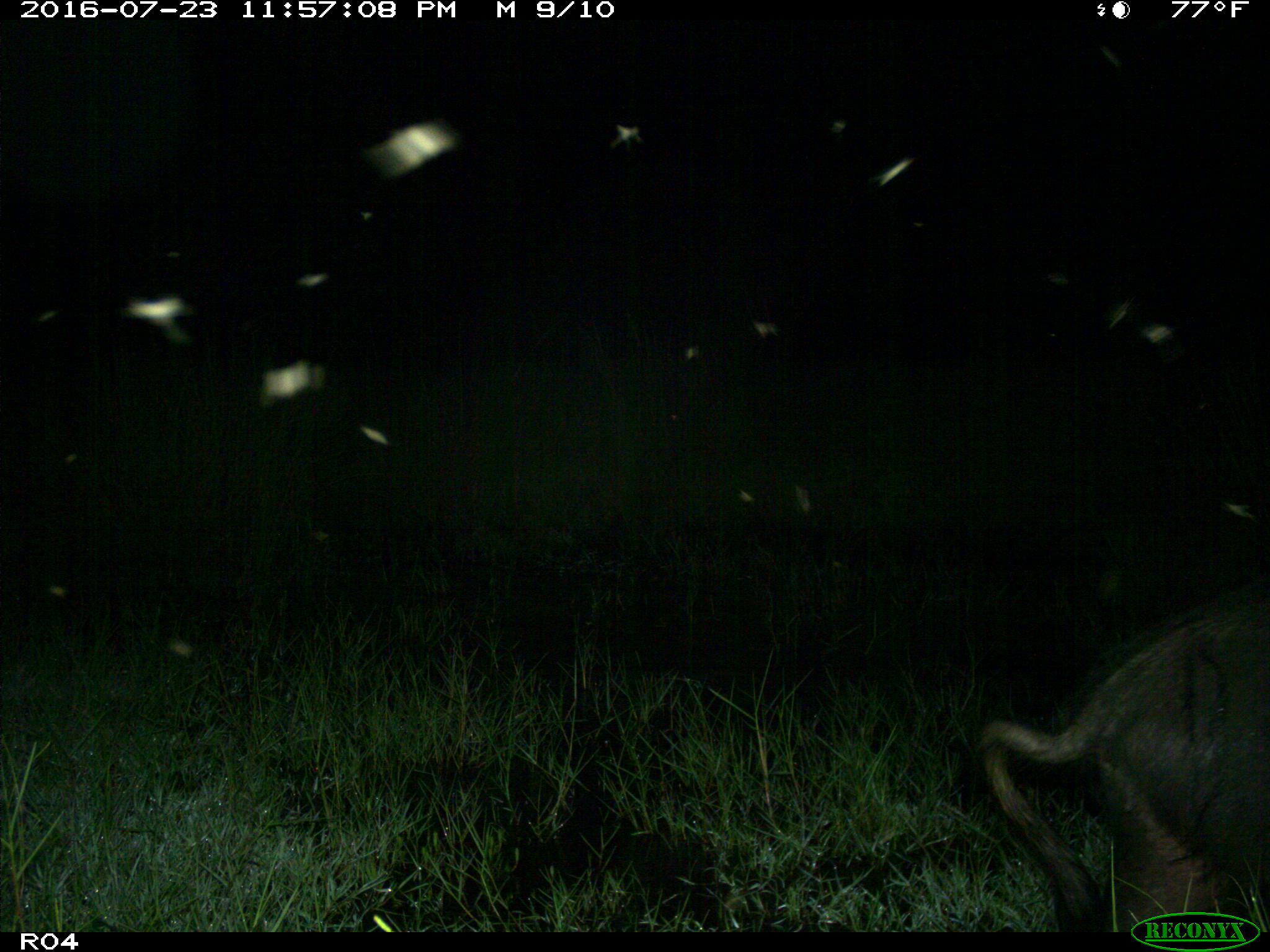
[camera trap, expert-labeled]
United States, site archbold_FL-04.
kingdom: Animalia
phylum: Chordata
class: Mammalia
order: Artiodactyla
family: Suidae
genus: Sus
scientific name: Sus scrofa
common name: wild boar